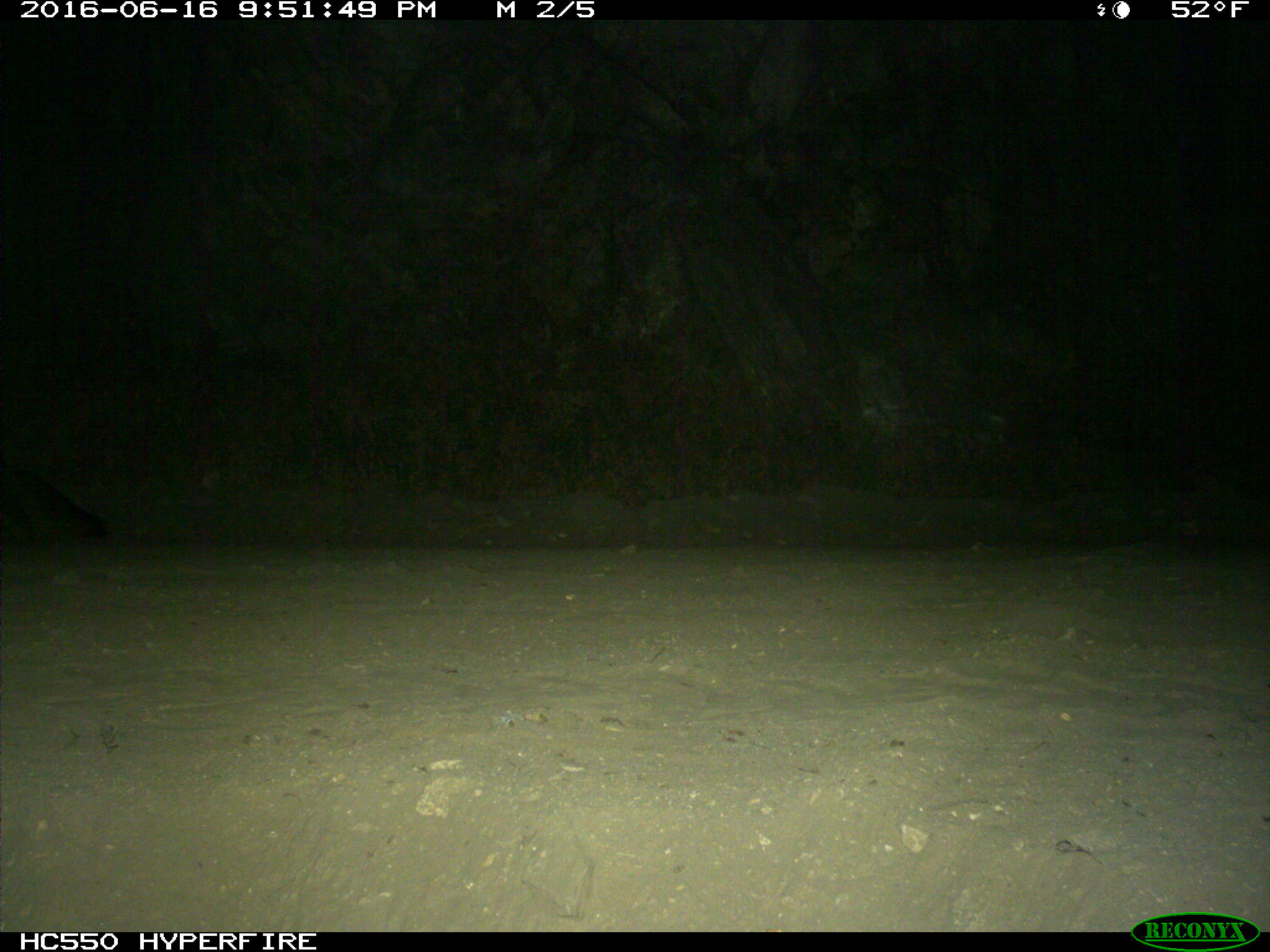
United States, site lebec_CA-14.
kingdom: Animalia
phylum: Chordata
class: Mammalia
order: Carnivora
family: Canidae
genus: Urocyon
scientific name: Urocyon cinereoargenteus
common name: gray fox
Urocyon cinereoargenteus (gray fox).